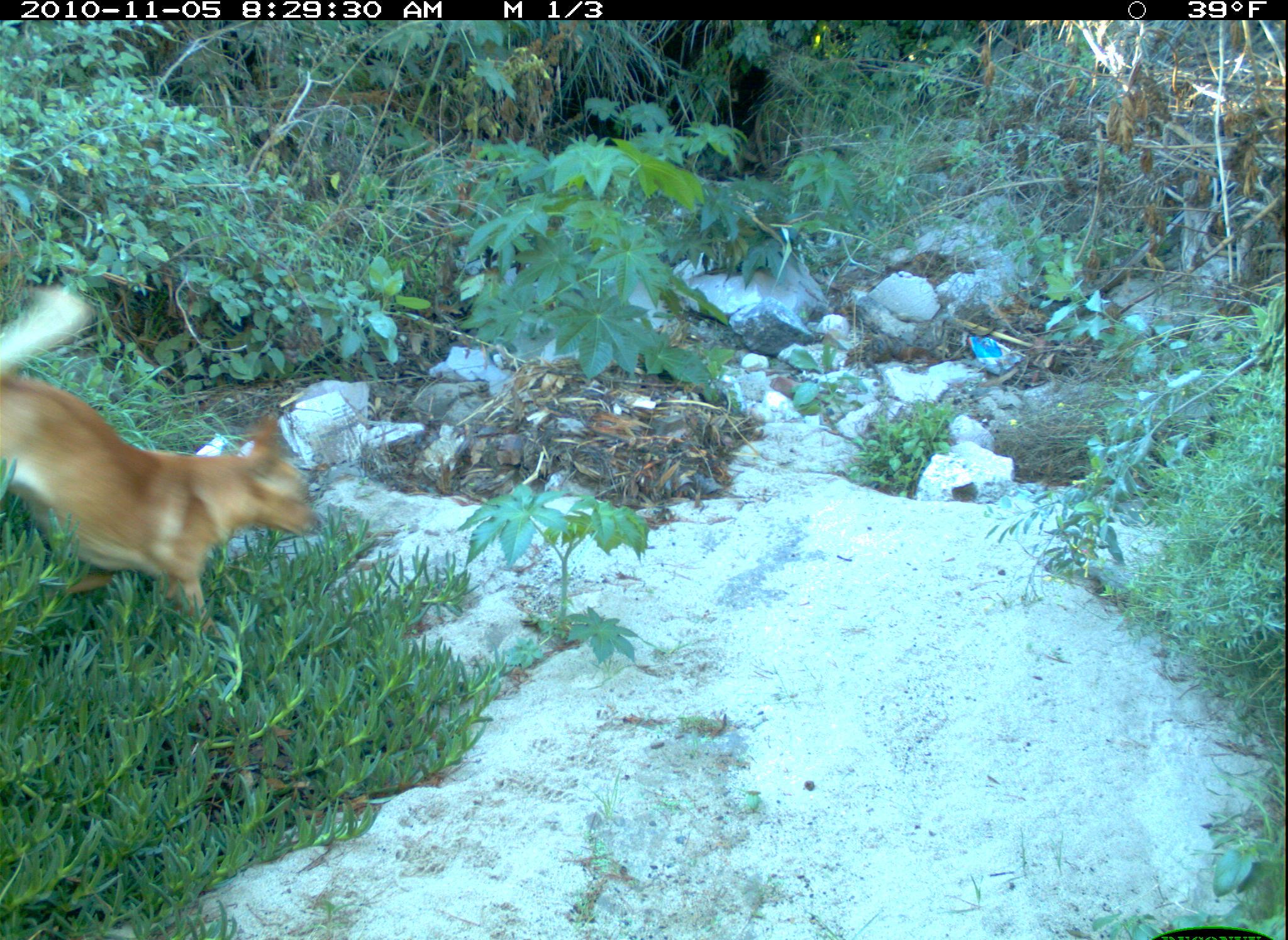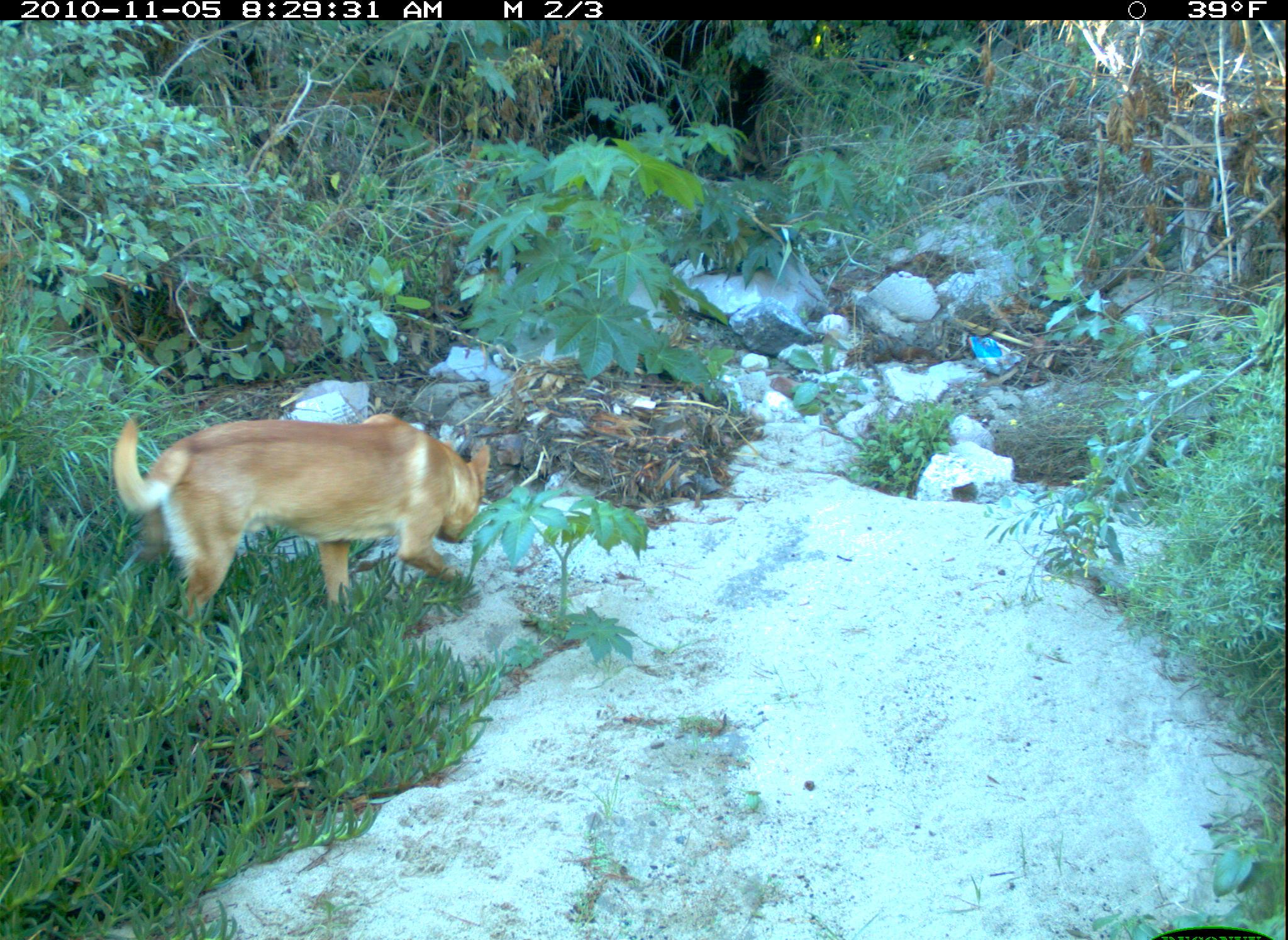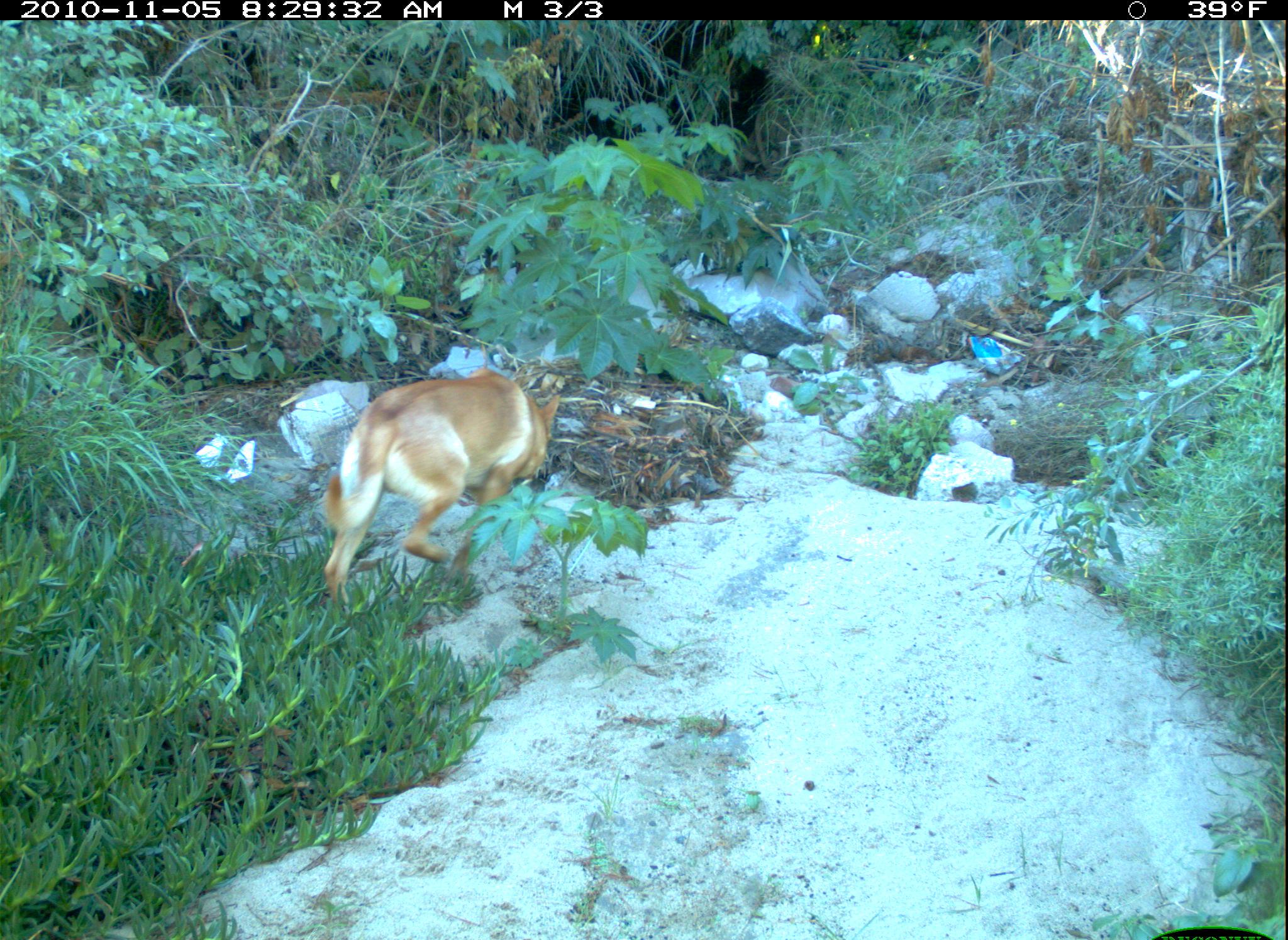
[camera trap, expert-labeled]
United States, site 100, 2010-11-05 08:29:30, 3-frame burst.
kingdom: Animalia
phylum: Chordata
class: Mammalia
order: Carnivora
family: Canidae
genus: Canis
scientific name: Canis familiaris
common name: domestic dog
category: dog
Dog (domestic dog) (Canis familiaris).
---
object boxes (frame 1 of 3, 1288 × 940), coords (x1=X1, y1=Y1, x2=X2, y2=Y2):
dog: (x1=2, y1=364, x2=319, y2=654)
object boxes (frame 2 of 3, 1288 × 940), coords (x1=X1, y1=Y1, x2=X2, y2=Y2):
dog: (x1=105, y1=404, x2=496, y2=623)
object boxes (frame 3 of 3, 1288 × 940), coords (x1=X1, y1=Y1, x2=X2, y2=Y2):
dog: (x1=316, y1=361, x2=568, y2=599)